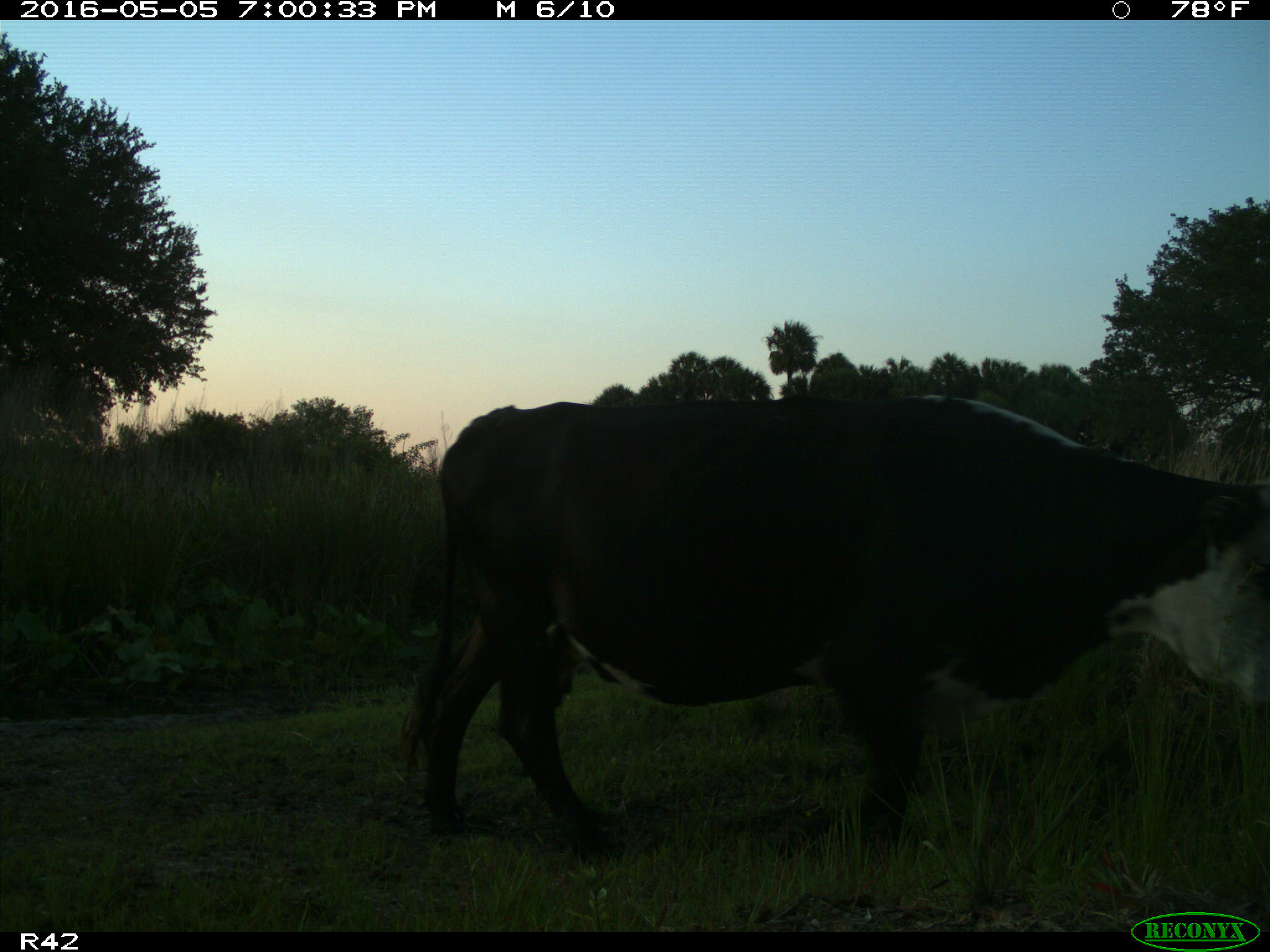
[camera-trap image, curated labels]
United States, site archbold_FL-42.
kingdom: Animalia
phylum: Chordata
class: Mammalia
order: Artiodactyla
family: Bovidae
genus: Bos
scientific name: Bos taurus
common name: domestic cow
Bos taurus (domestic cow).